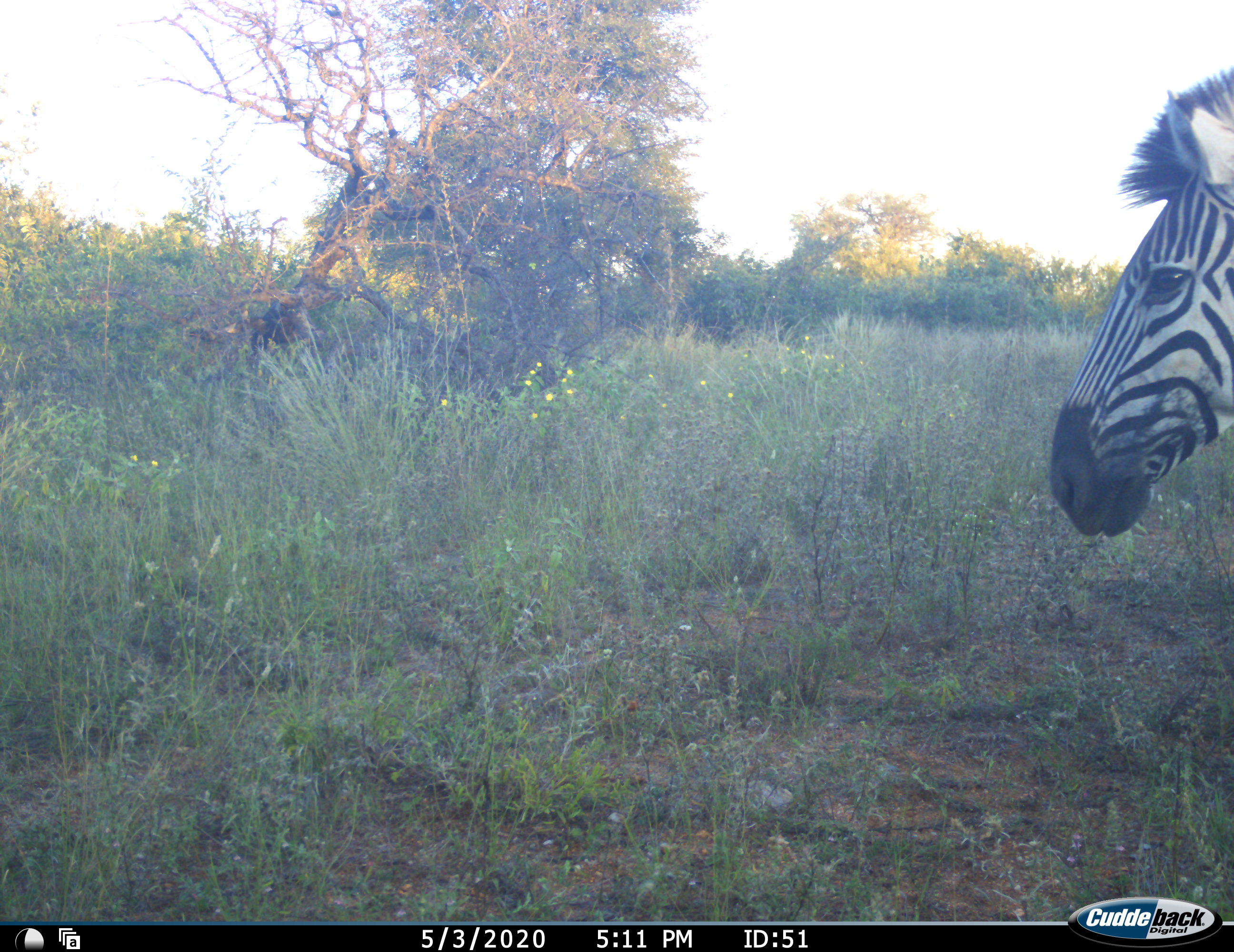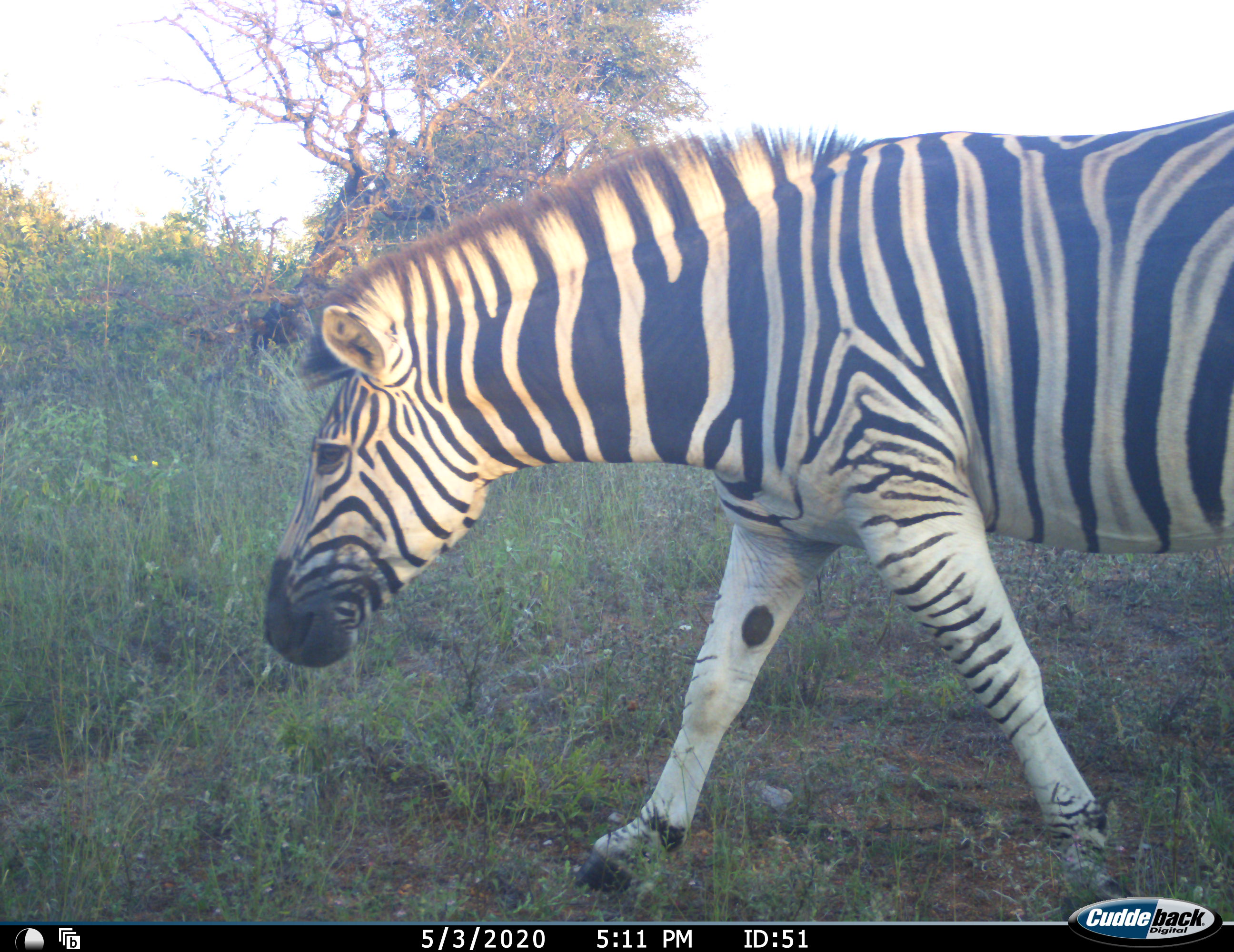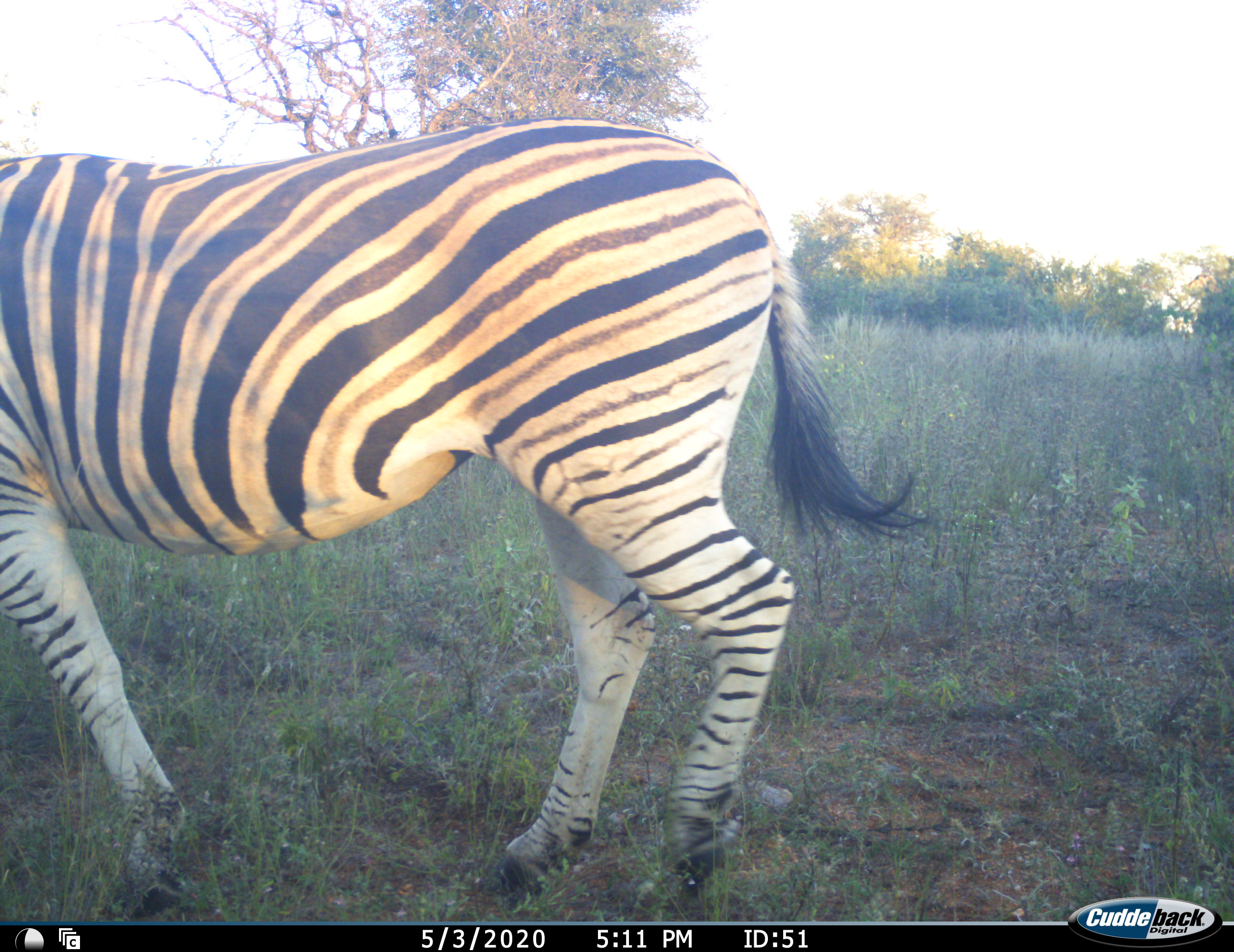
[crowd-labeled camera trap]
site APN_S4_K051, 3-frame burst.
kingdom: Animalia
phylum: Chordata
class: Mammalia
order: Perissodactyla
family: Equidae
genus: Equus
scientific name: Equus quagga burchellii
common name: burchell's zebra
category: zebraburchells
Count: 1.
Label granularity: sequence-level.